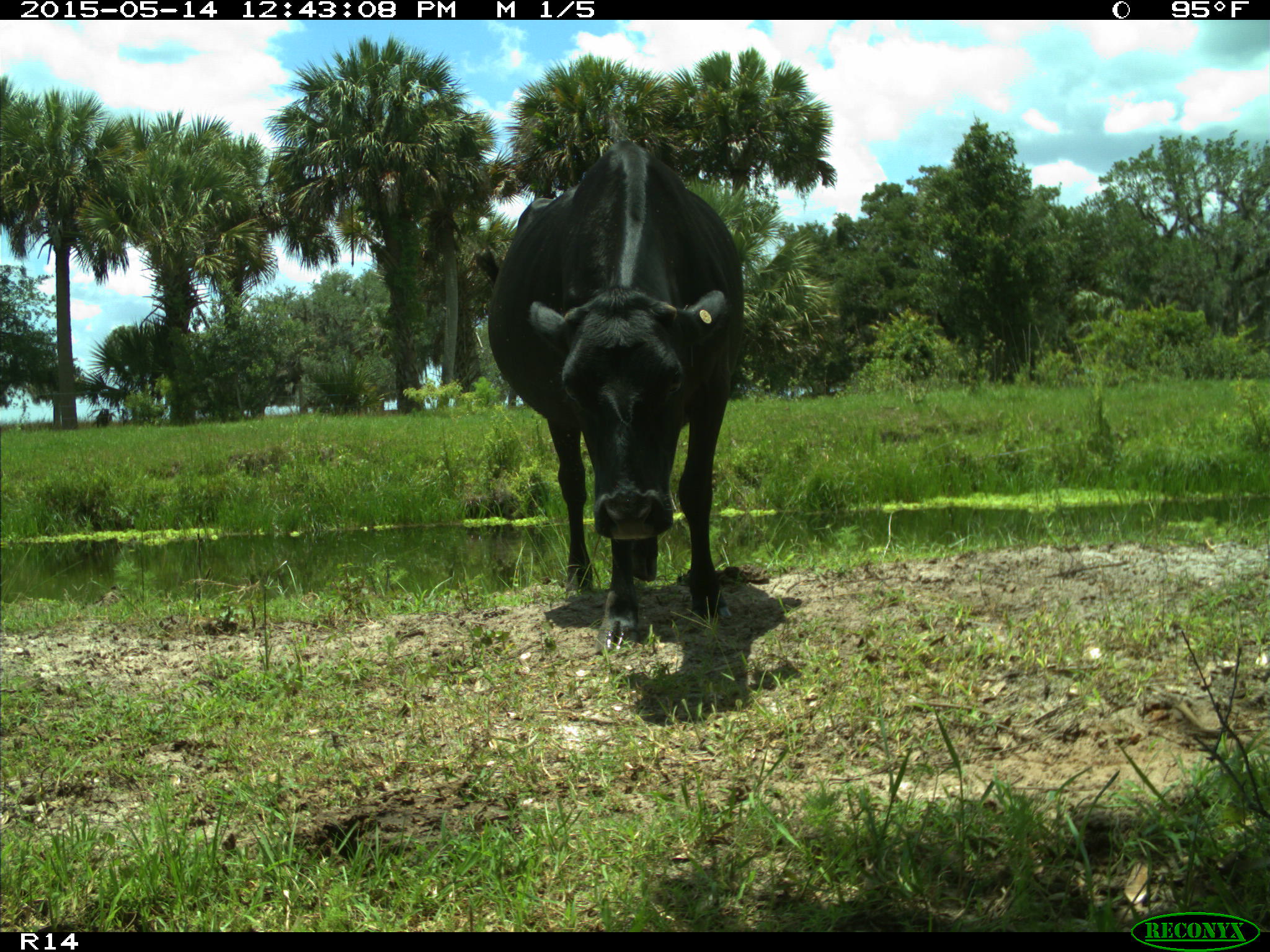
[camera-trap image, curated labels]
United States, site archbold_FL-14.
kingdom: Animalia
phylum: Chordata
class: Mammalia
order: Artiodactyla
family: Bovidae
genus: Bos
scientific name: Bos taurus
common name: domestic cow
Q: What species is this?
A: Bos taurus (domestic cow).